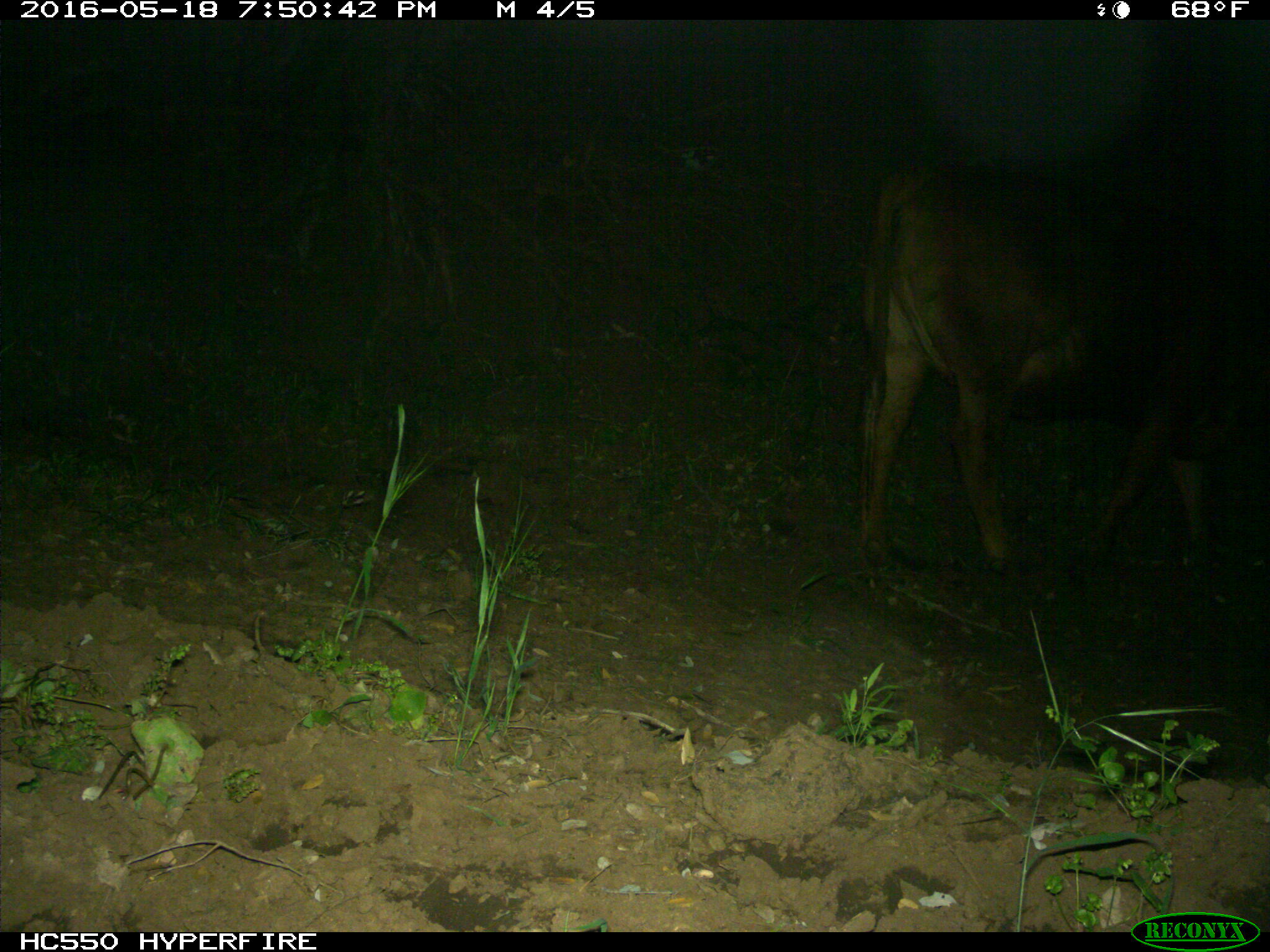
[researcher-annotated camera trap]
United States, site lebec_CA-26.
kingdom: Animalia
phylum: Chordata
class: Mammalia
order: Artiodactyla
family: Bovidae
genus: Bos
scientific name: Bos taurus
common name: domestic cow